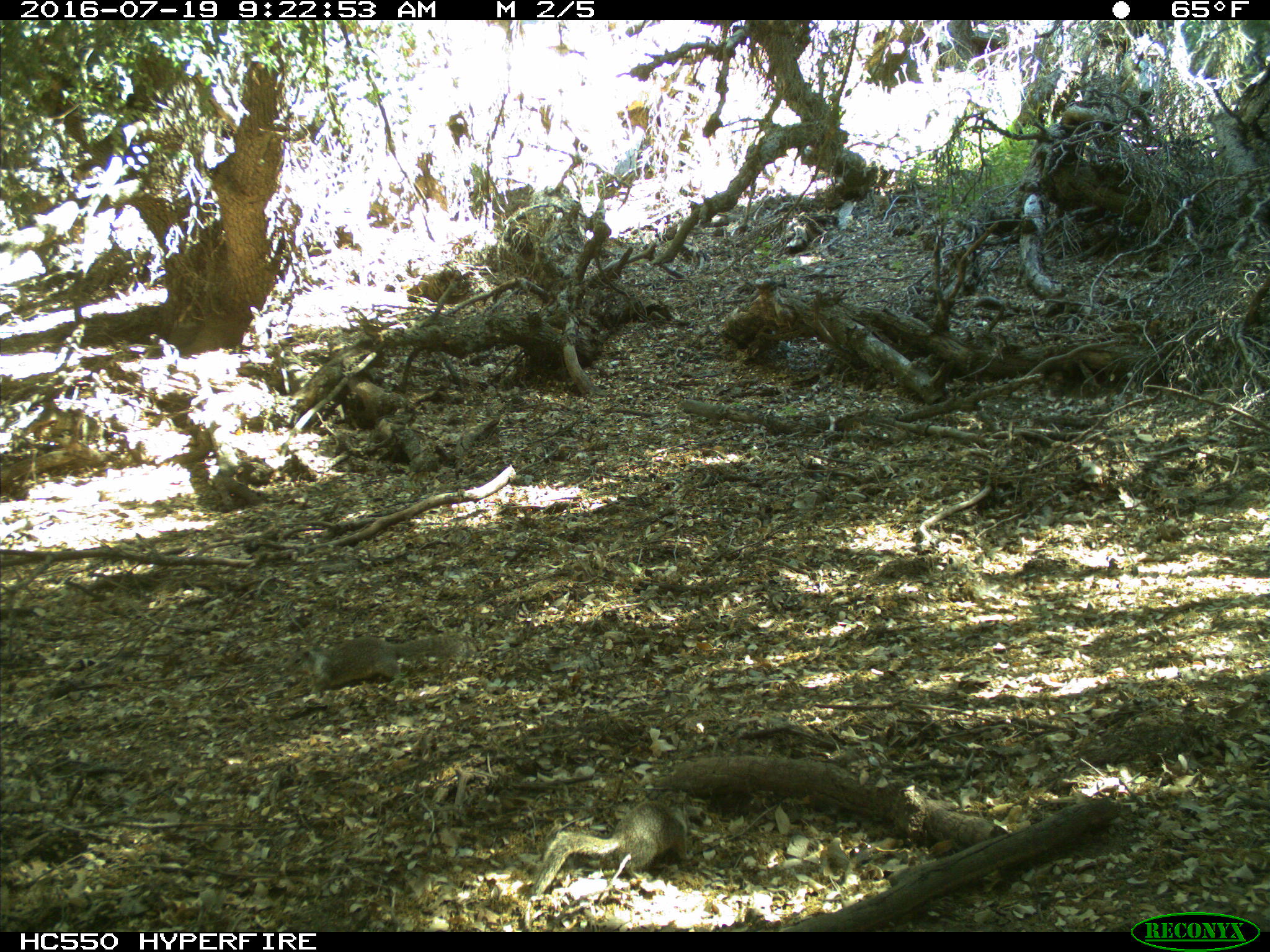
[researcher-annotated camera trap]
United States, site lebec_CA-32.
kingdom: Animalia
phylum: Chordata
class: Mammalia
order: Rodentia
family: Sciuridae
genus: Otospermophilus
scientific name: Otospermophilus beecheyi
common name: california ground squirrel